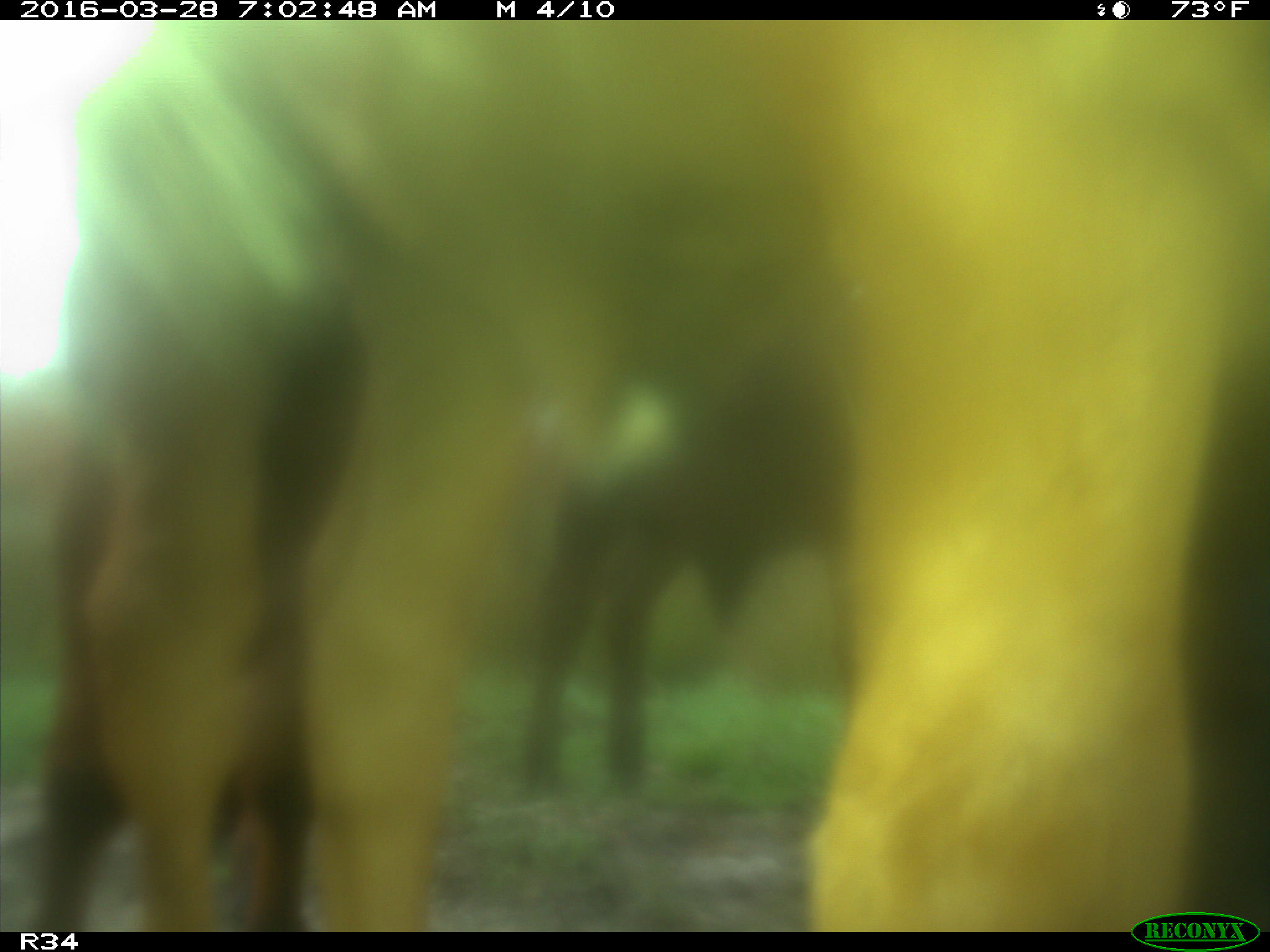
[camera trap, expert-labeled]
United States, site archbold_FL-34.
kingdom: Animalia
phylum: Chordata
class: Mammalia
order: Artiodactyla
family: Bovidae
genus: Bos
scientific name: Bos taurus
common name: domestic cow